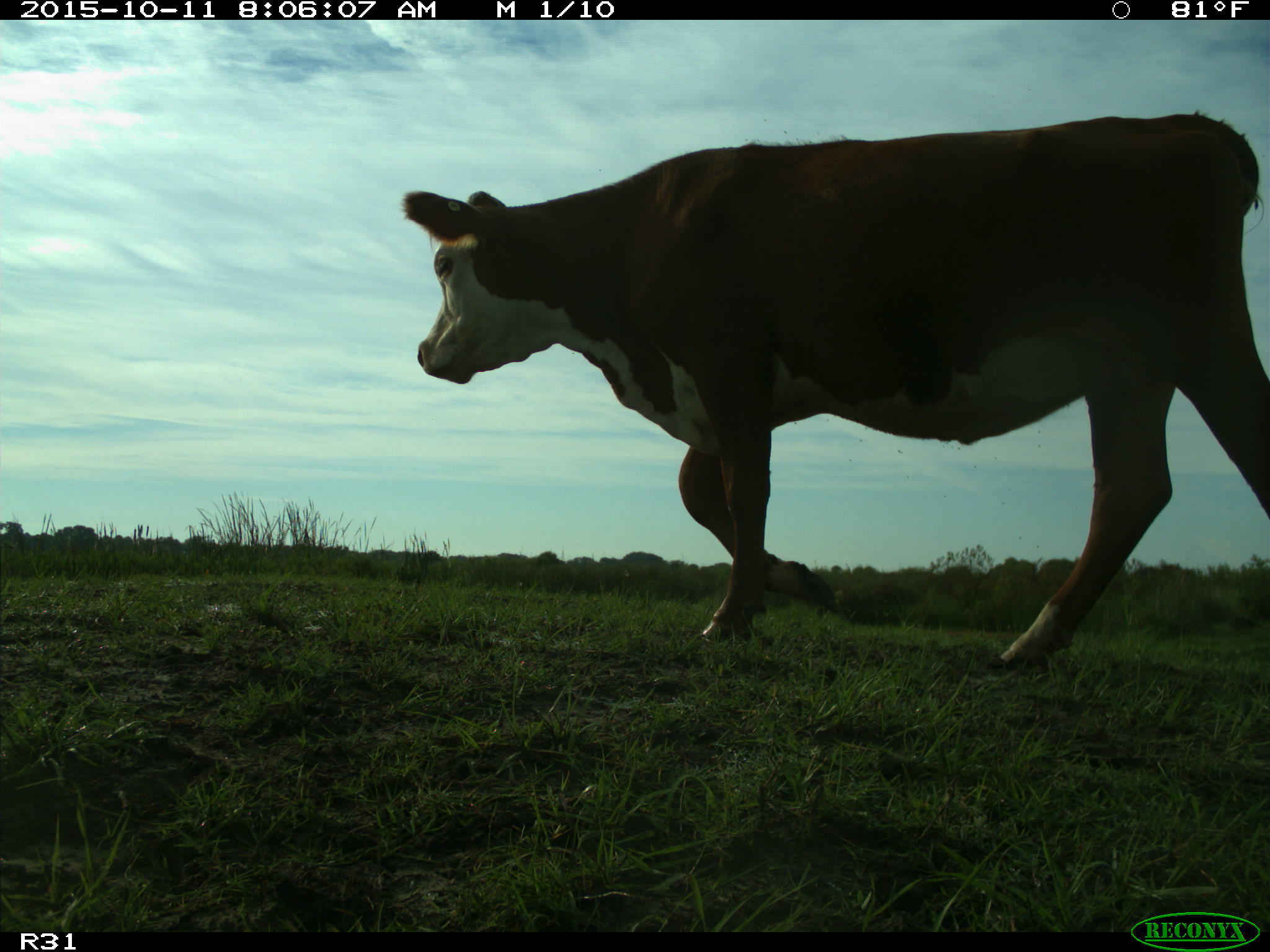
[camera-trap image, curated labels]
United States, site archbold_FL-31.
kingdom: Animalia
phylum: Chordata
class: Mammalia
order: Artiodactyla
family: Bovidae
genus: Bos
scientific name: Bos taurus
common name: domestic cow